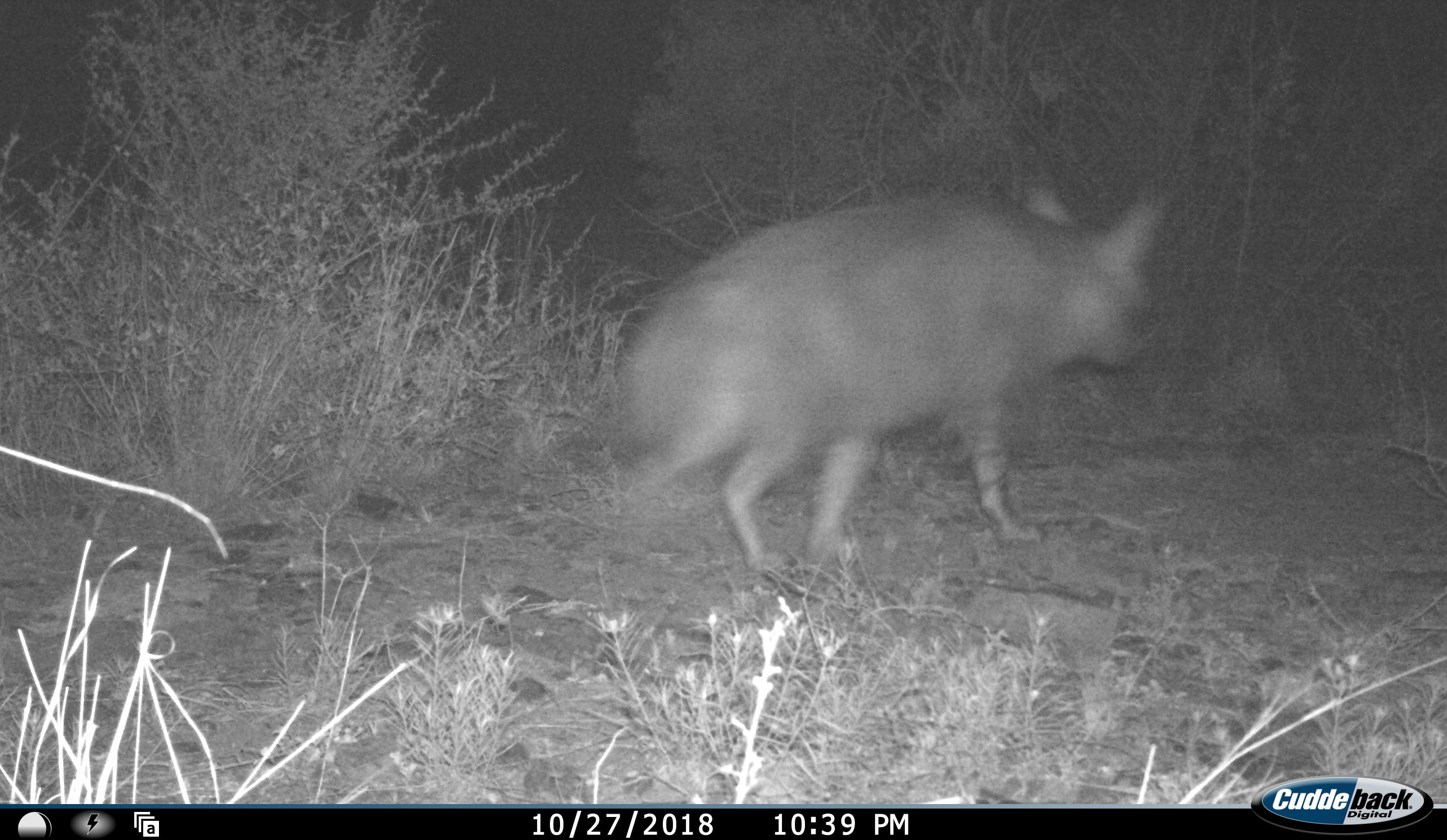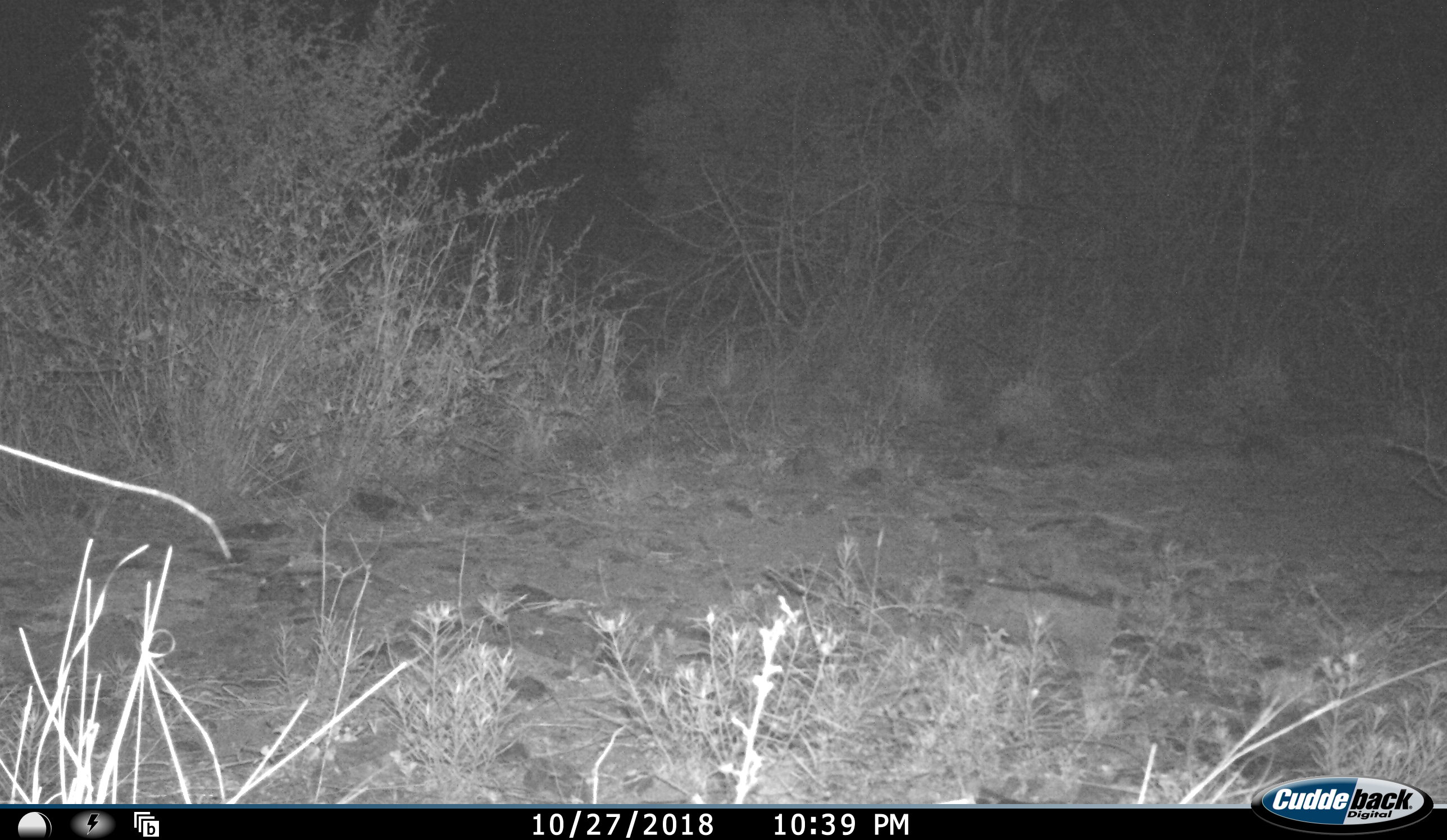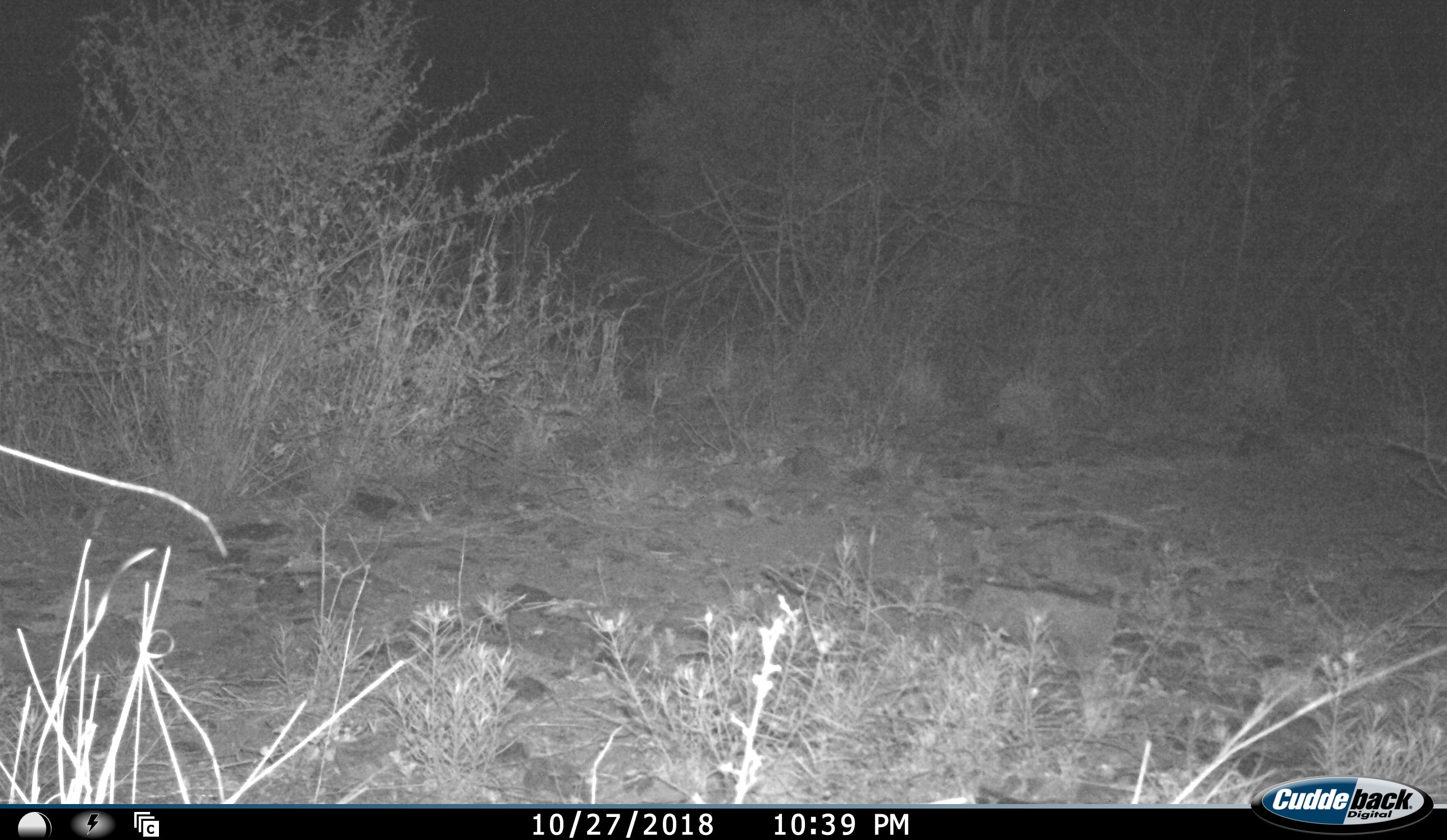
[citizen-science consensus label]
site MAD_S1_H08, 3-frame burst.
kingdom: Animalia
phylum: Chordata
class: Mammalia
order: Carnivora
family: Hyaenidae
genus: Parahyaena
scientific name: Parahyaena brunnea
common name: brown hyena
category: hyenabrown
Hyenabrown (brown hyena) (Parahyaena brunnea), count 1. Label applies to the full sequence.